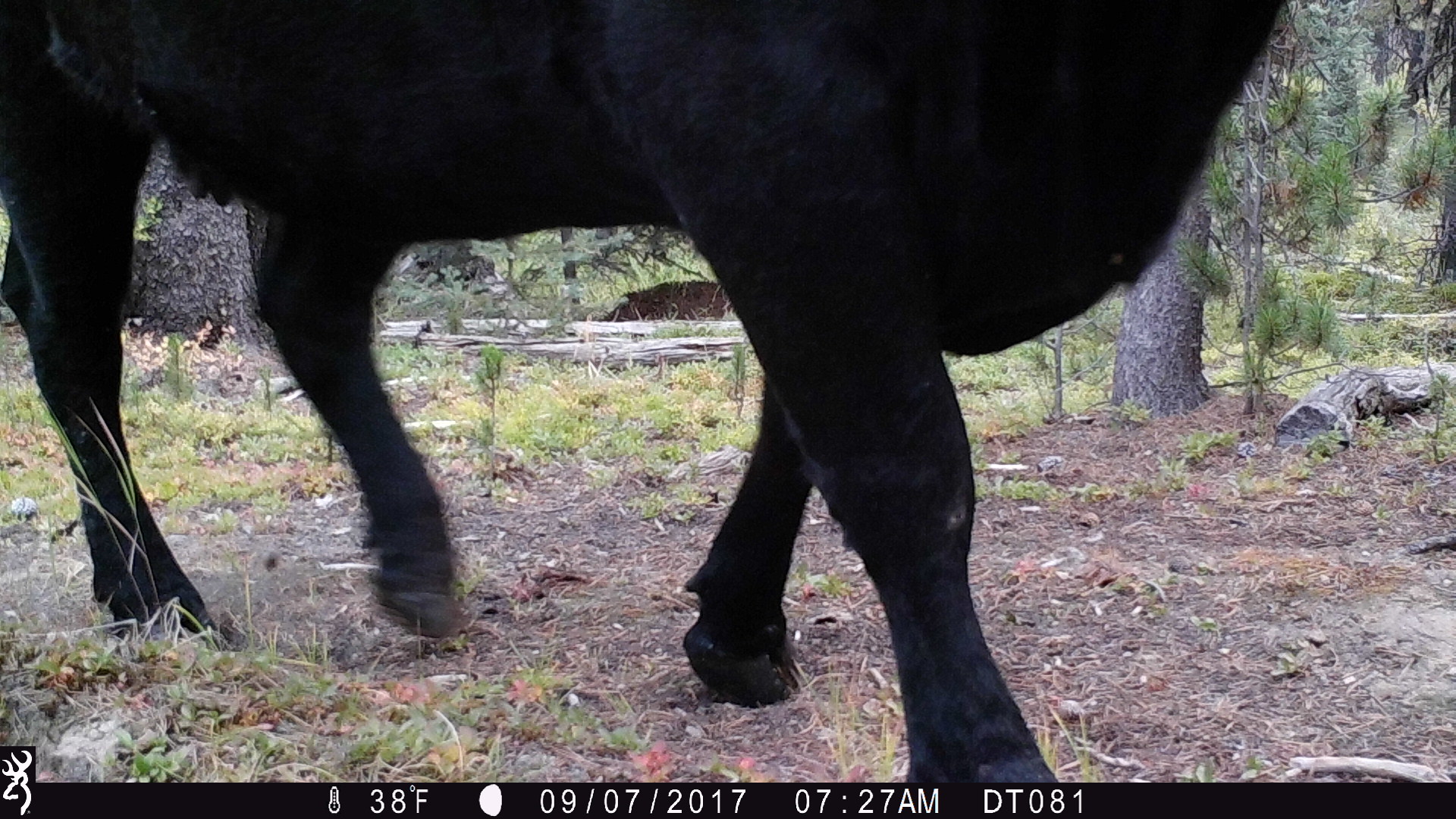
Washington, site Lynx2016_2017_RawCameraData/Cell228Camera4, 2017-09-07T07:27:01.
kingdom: Animalia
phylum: Chordata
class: Mammalia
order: Artiodactyla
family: Bovidae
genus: Bos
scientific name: Bos taurus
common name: domestic cattle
Domestic cattle (Bos taurus). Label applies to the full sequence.